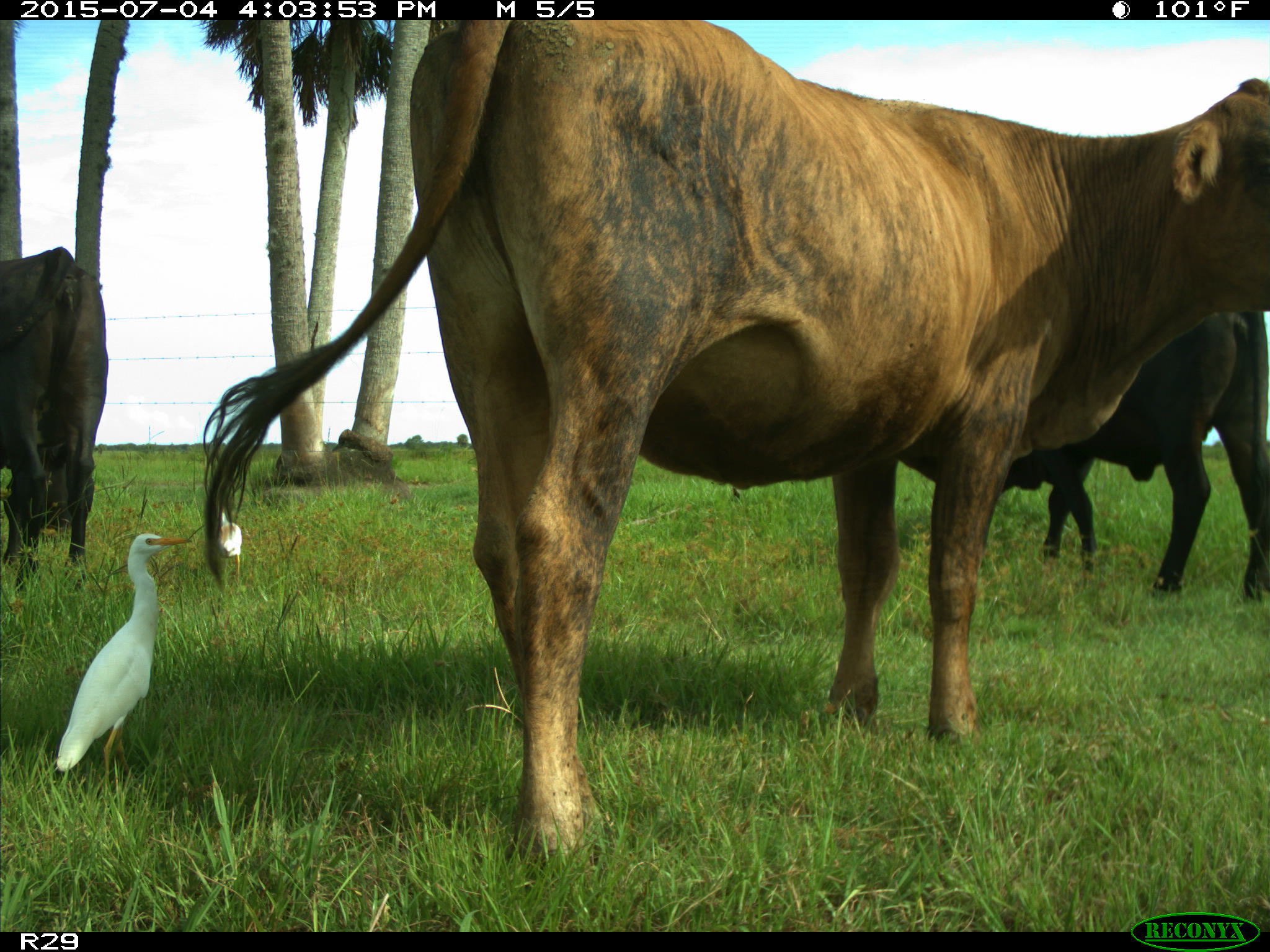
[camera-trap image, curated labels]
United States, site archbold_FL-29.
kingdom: Animalia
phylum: Chordata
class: Mammalia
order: Artiodactyla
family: Bovidae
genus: Bos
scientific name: Bos taurus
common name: domestic cow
Bos taurus (domestic cow).